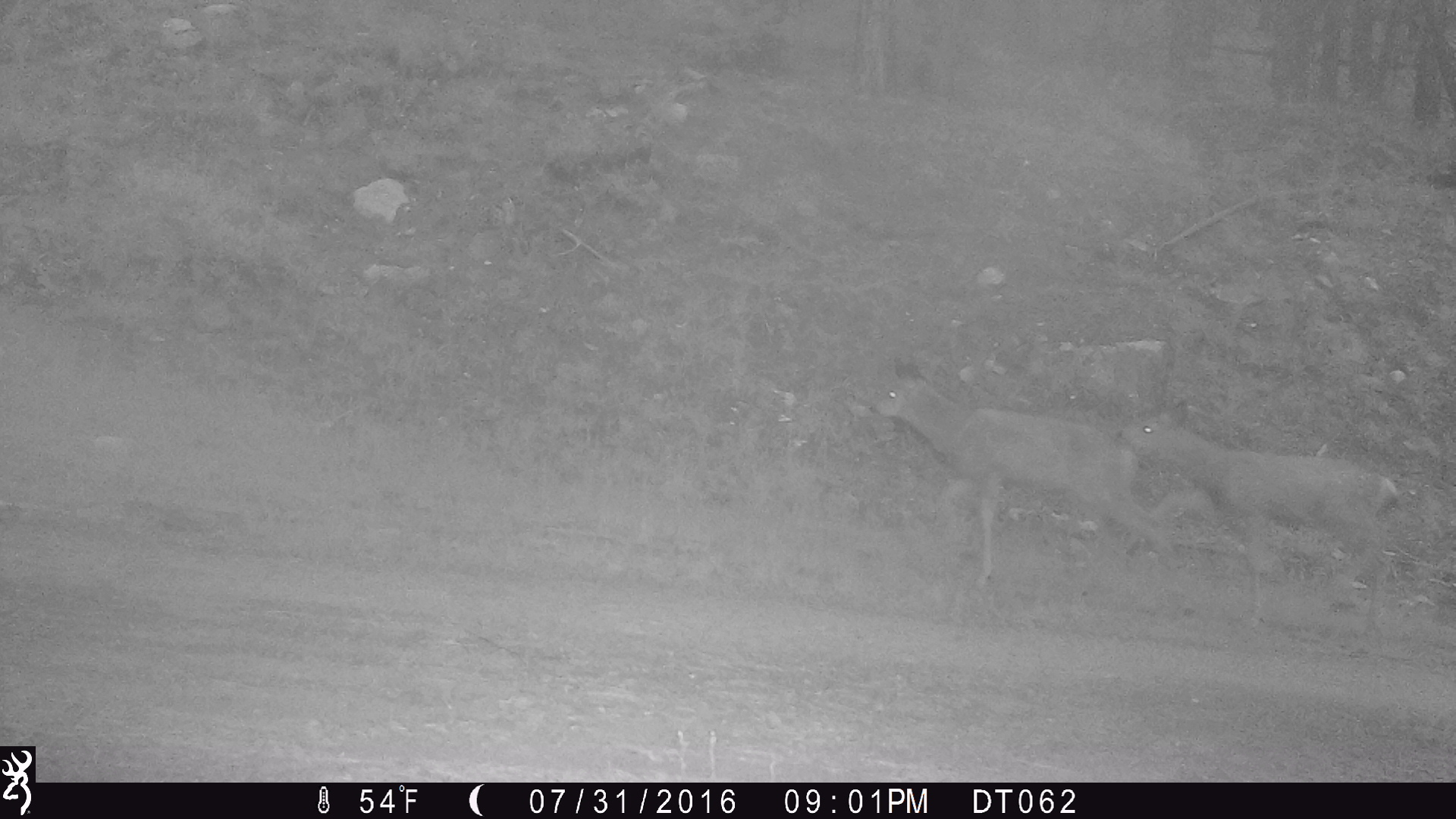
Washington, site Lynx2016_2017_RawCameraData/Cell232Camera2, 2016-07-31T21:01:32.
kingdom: Animalia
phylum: Chordata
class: Mammalia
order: Artiodactyla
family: Cervidae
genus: Odocoileus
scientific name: Odocoileus hemionus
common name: mule deer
Odocoileus hemionus (mule deer). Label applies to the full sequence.